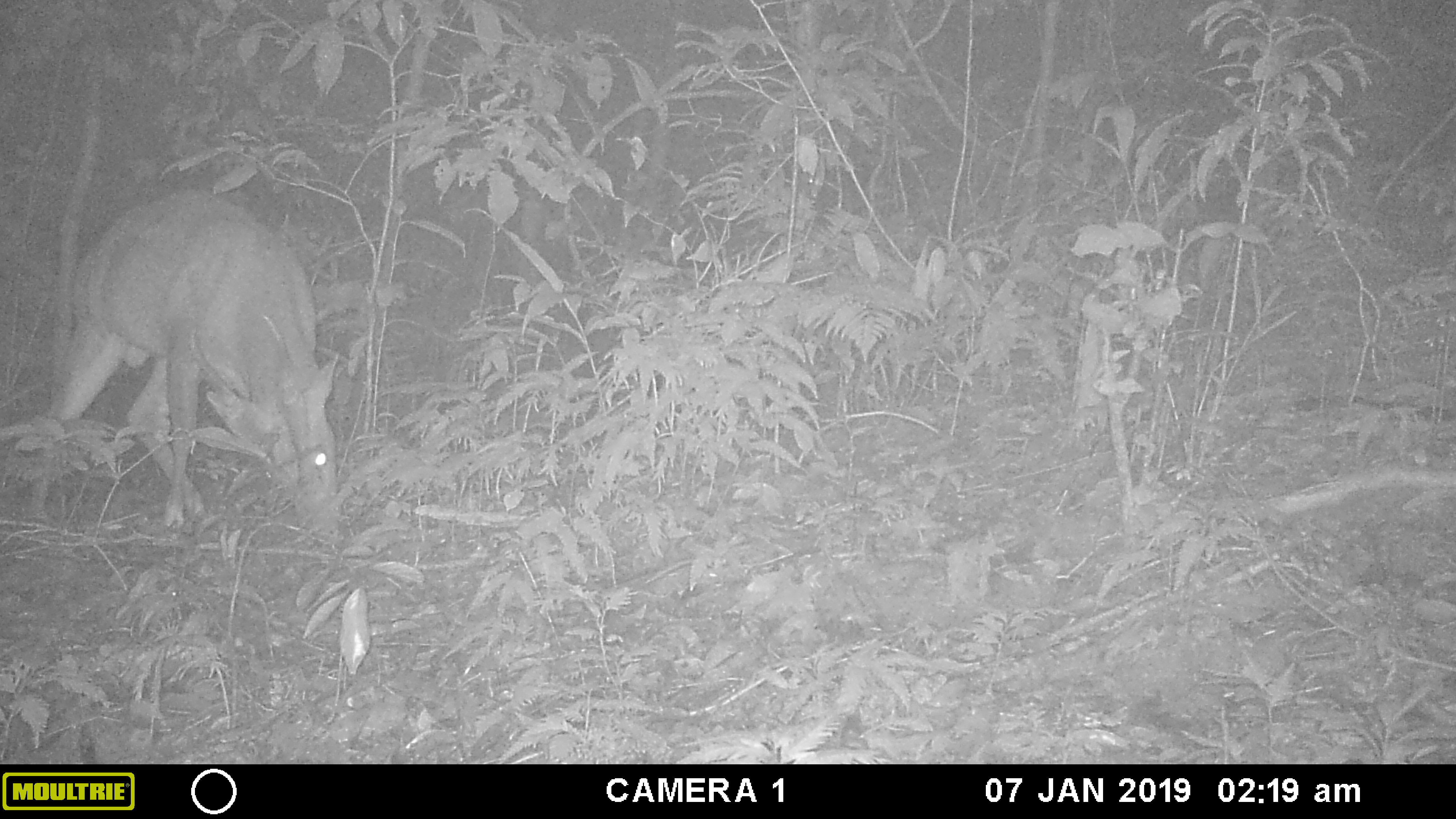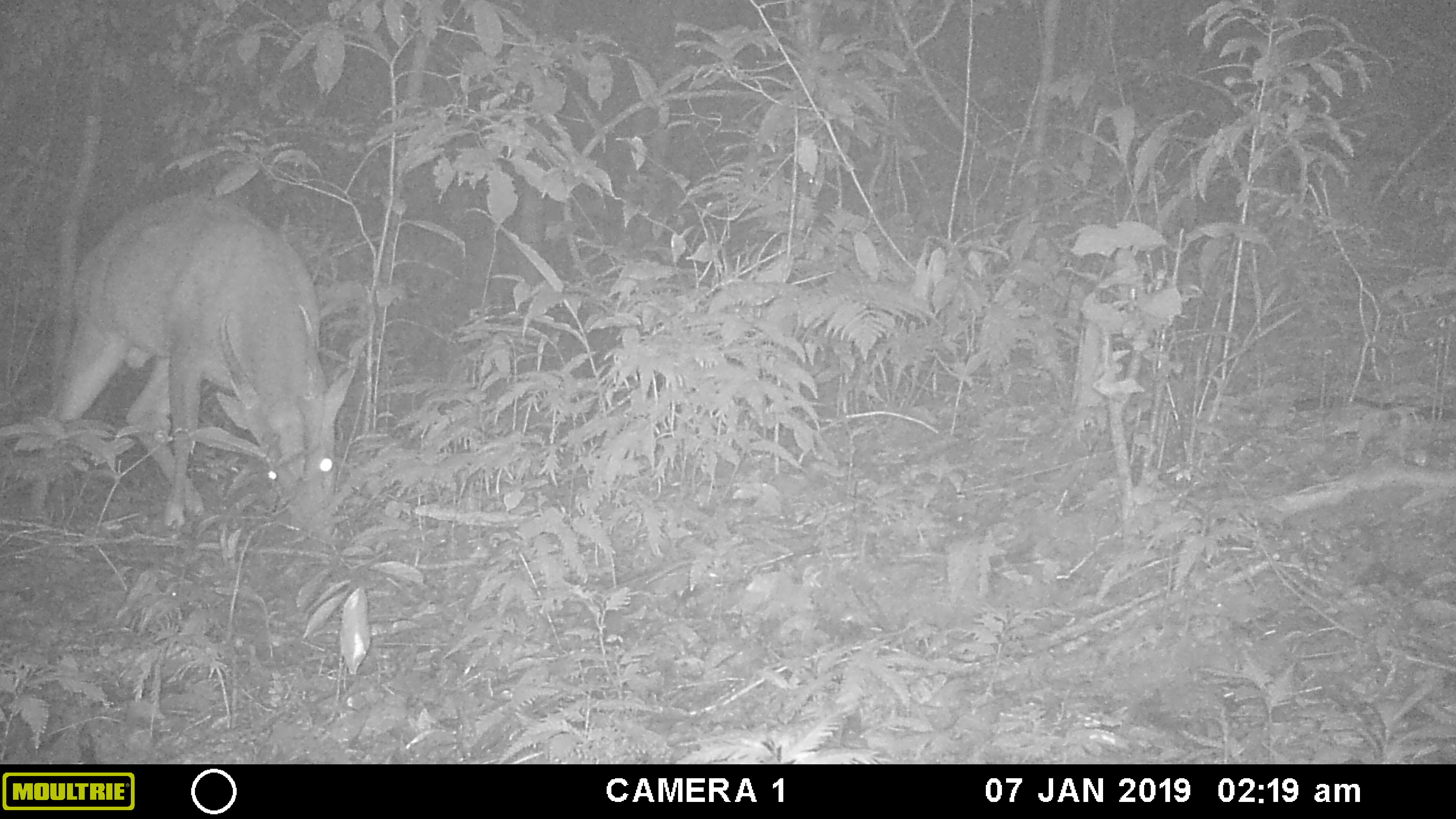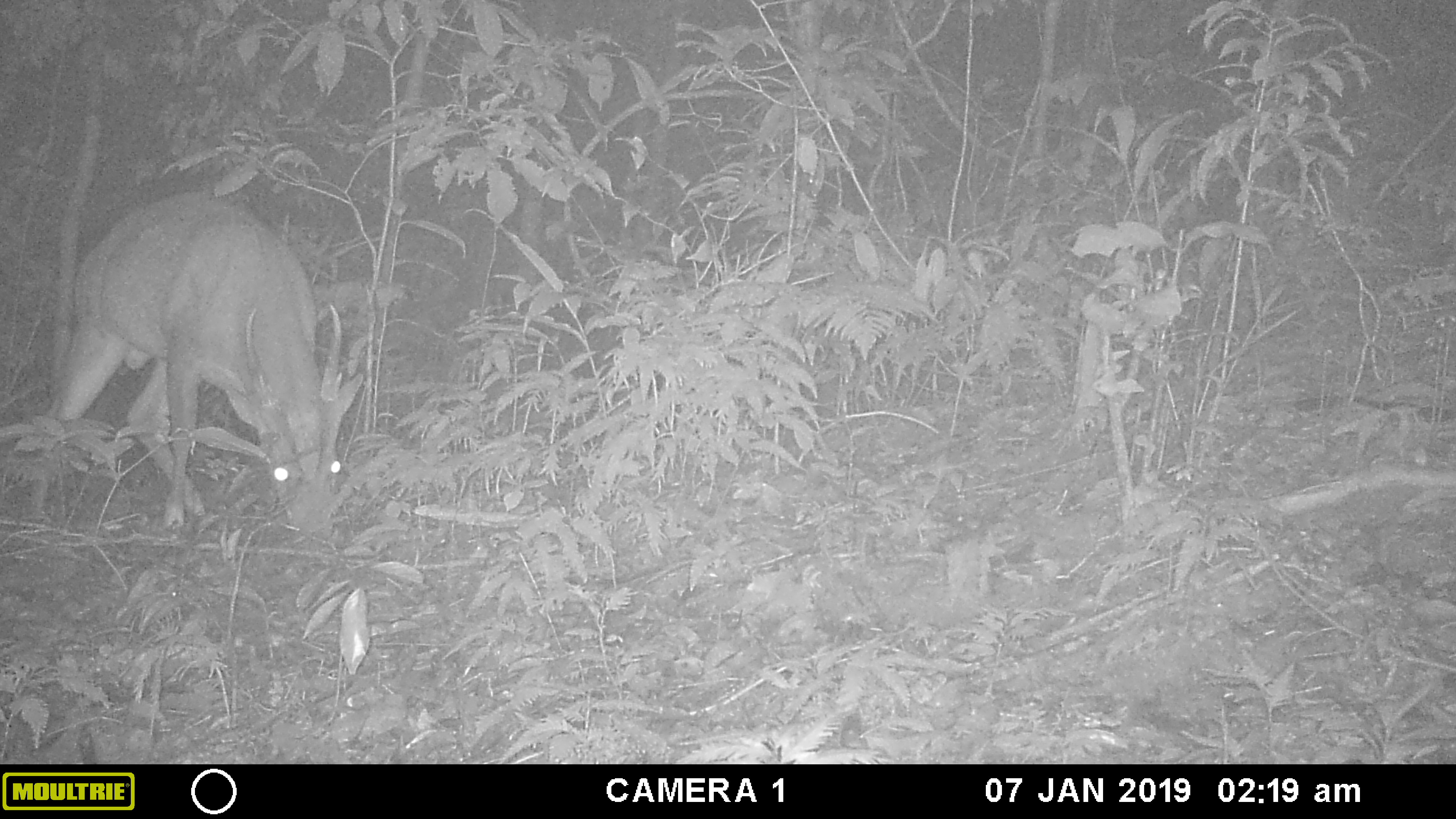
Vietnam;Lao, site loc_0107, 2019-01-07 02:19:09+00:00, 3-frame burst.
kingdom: Animalia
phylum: Chordata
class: Mammalia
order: Artiodactyla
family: Cervidae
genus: Muntiacus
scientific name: Muntiacus vuquangensis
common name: large-antlered muntjac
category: large antlered muntjac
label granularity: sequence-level